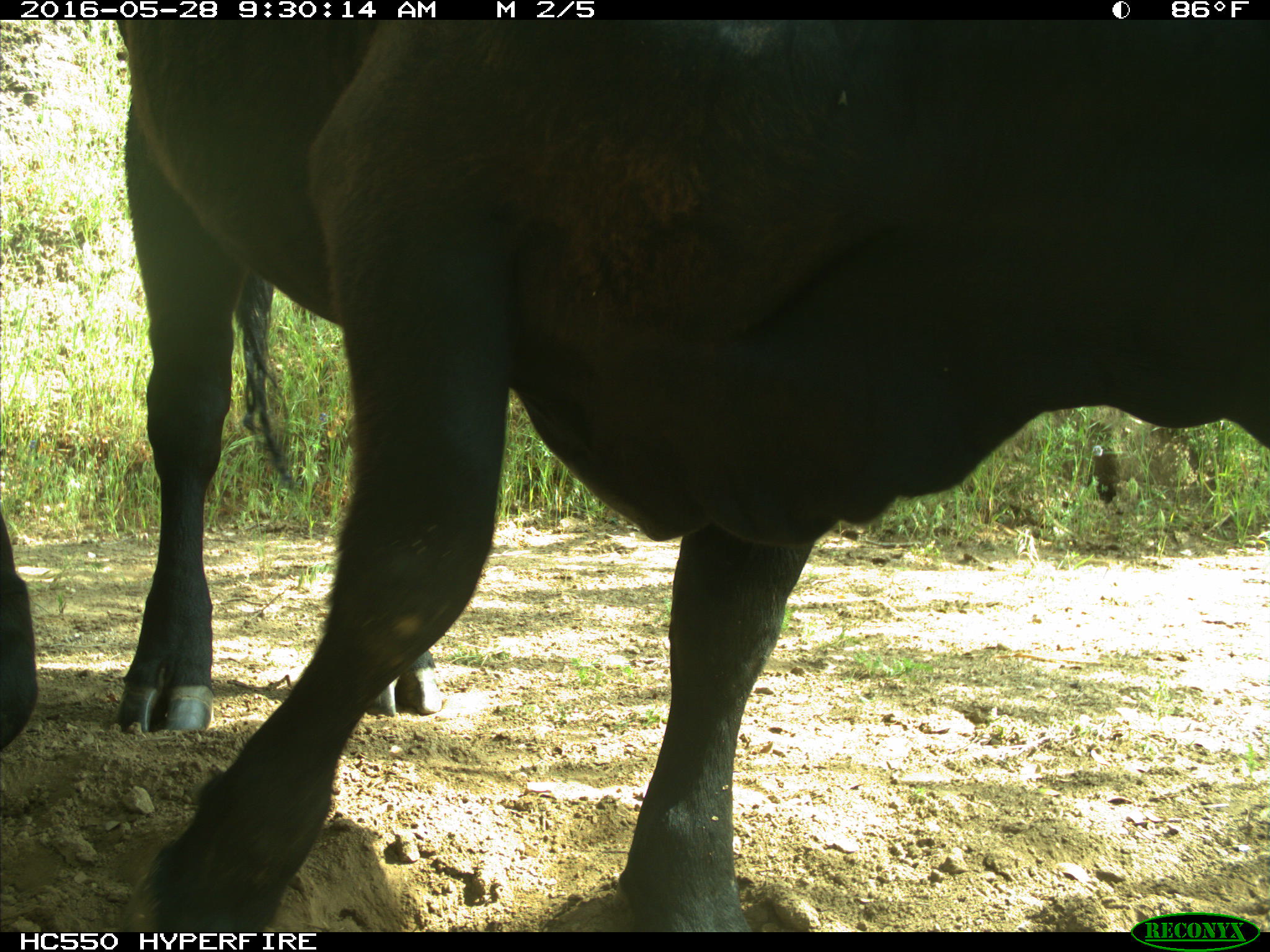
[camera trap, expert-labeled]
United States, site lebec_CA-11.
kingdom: Animalia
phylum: Chordata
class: Mammalia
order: Artiodactyla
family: Bovidae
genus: Bos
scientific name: Bos taurus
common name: domestic cow